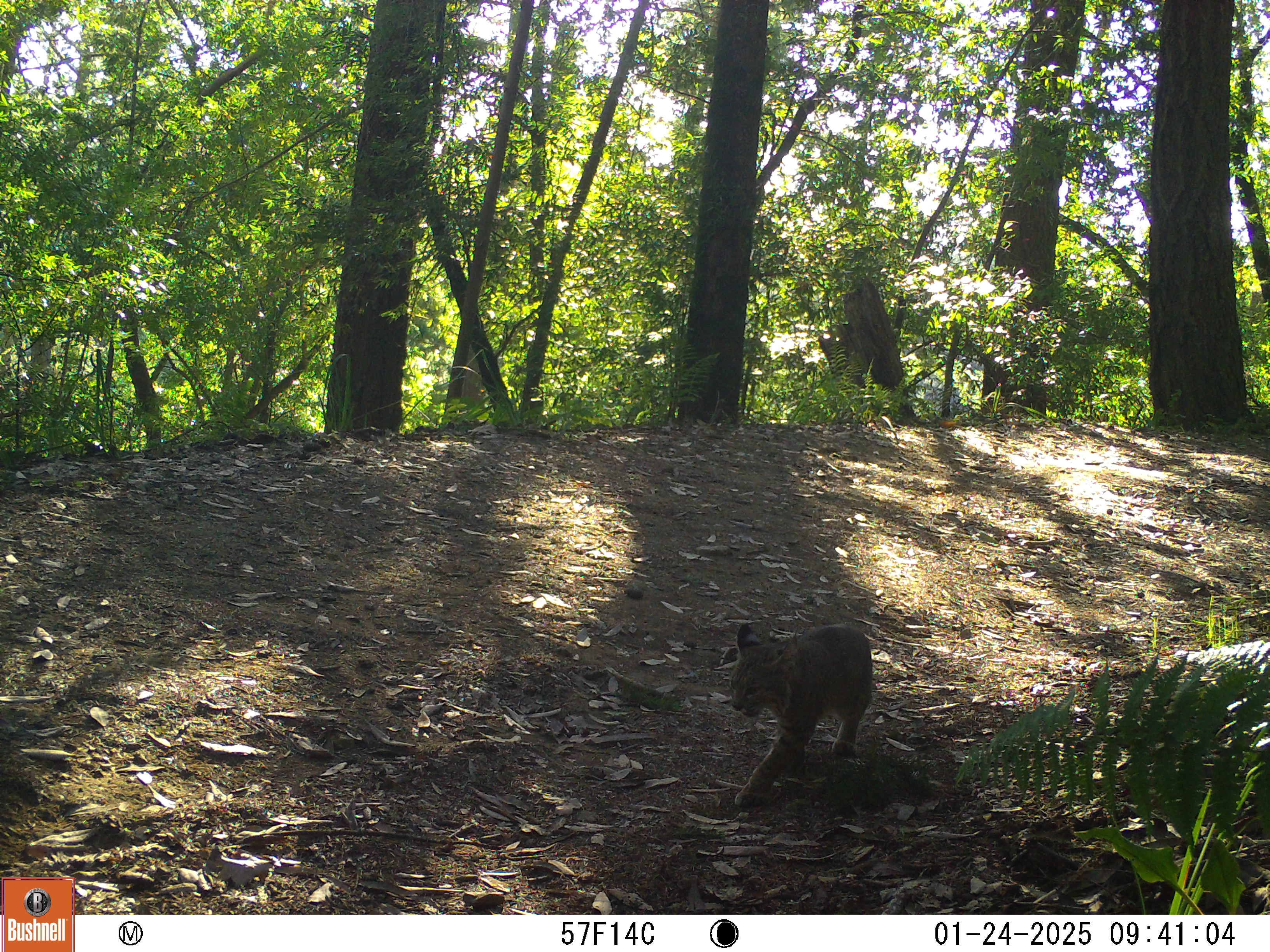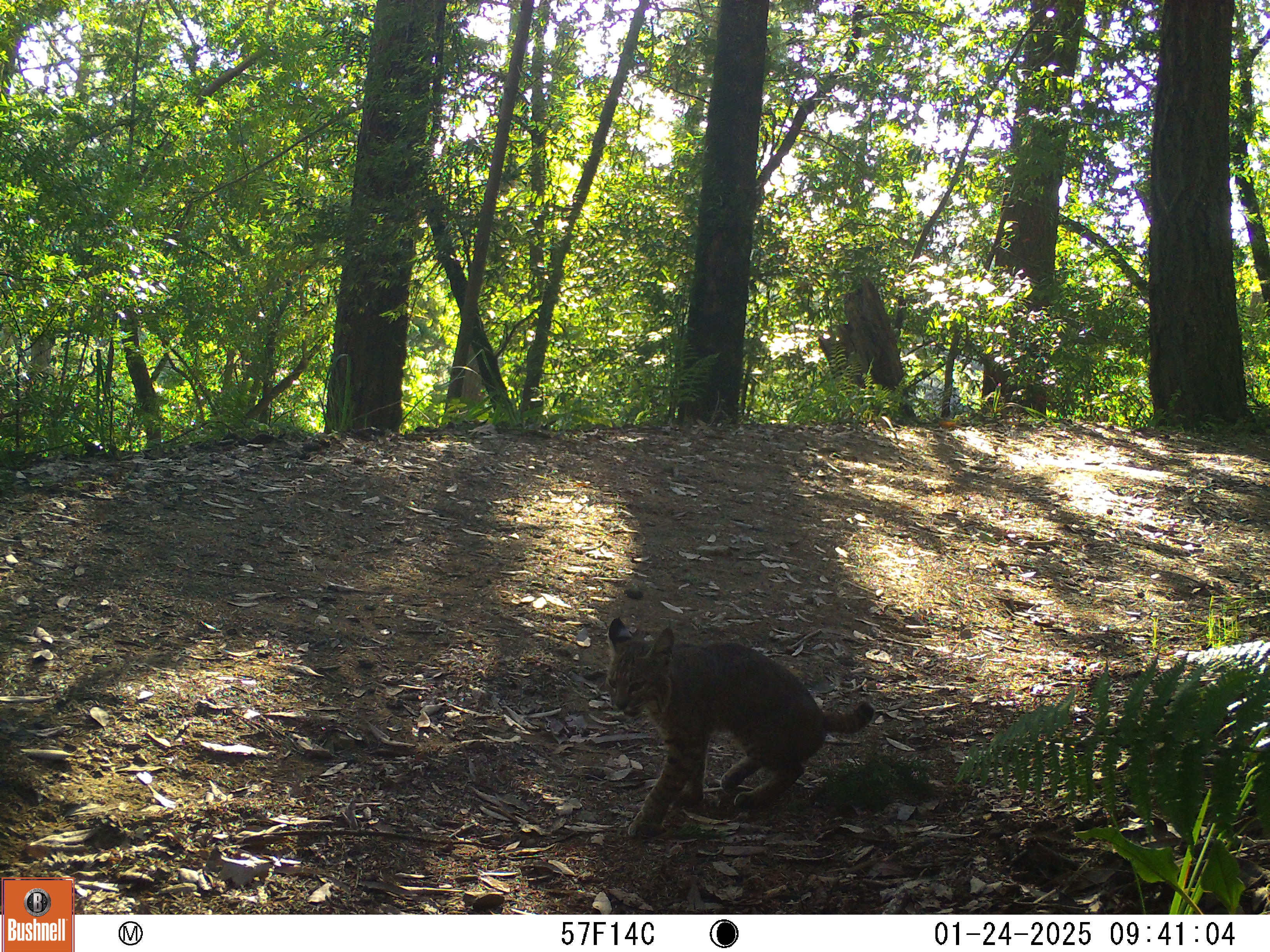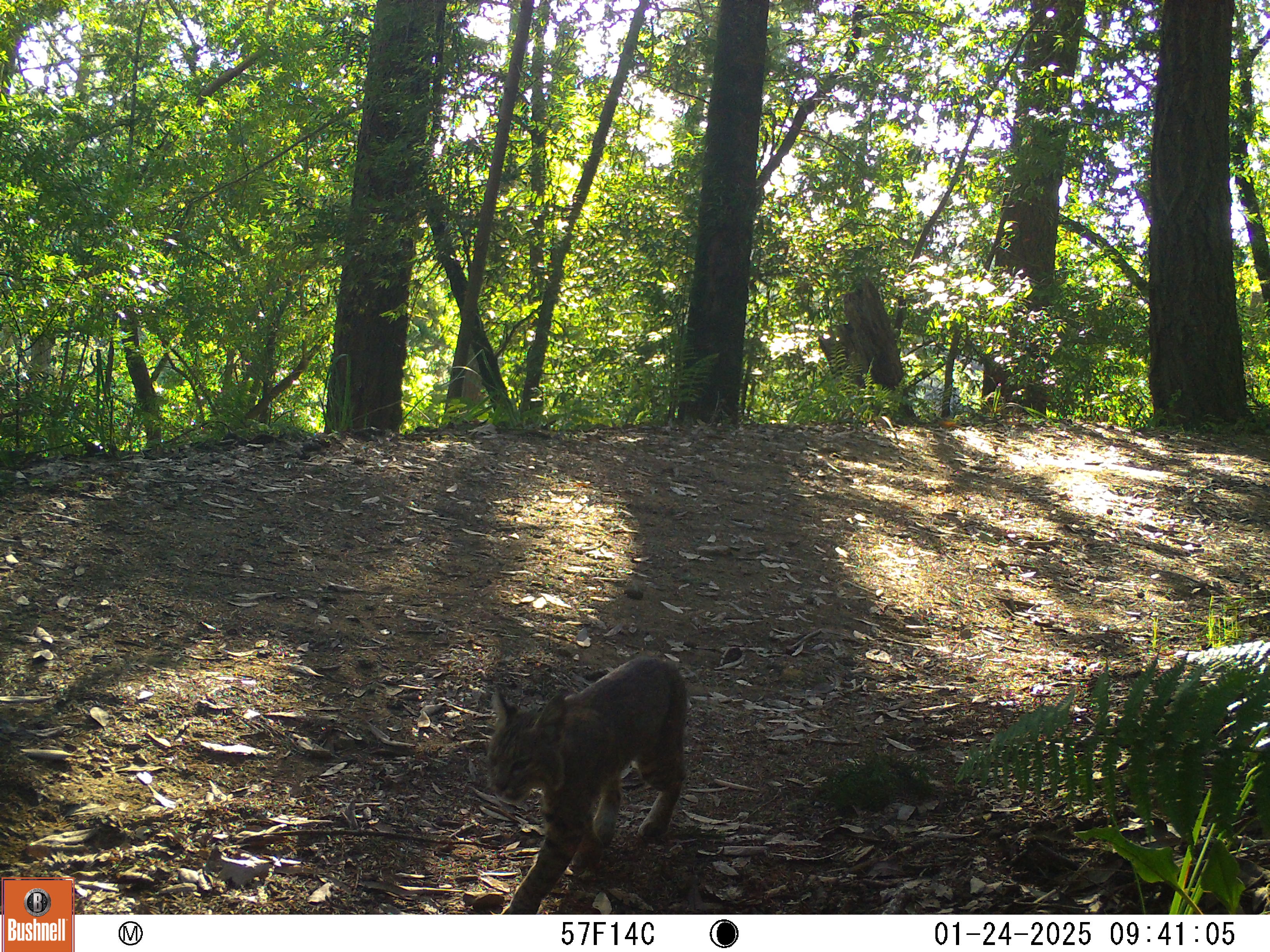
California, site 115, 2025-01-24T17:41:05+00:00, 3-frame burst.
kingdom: Animalia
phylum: Chordata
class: Mammalia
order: Carnivora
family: Felidae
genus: Lynx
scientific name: Lynx rufus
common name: bobcat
Bobcat (Lynx rufus).